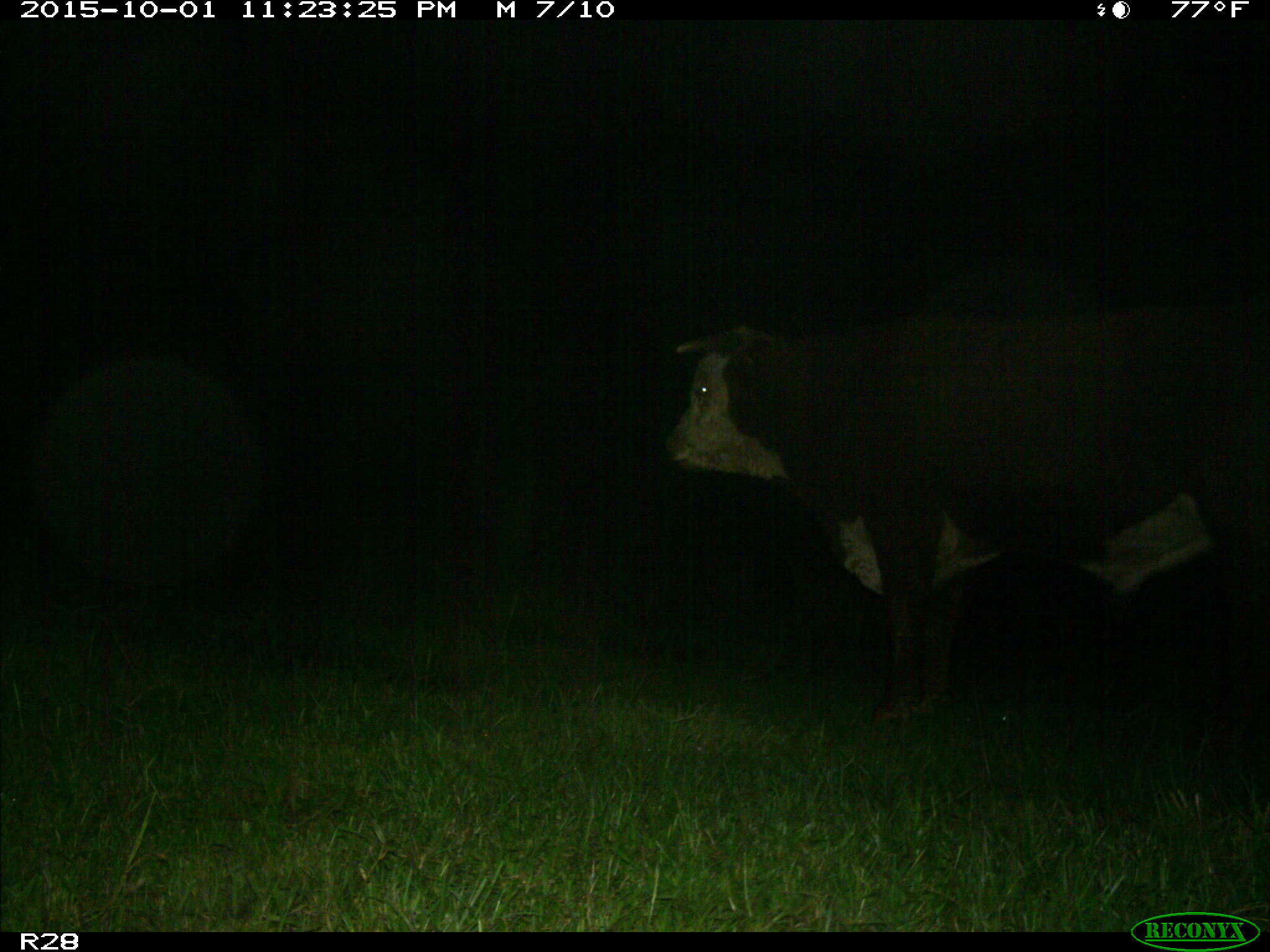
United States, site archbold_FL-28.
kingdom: Animalia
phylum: Chordata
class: Mammalia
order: Artiodactyla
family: Bovidae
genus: Bos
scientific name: Bos taurus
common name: domestic cow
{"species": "Bos taurus (domestic cow)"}